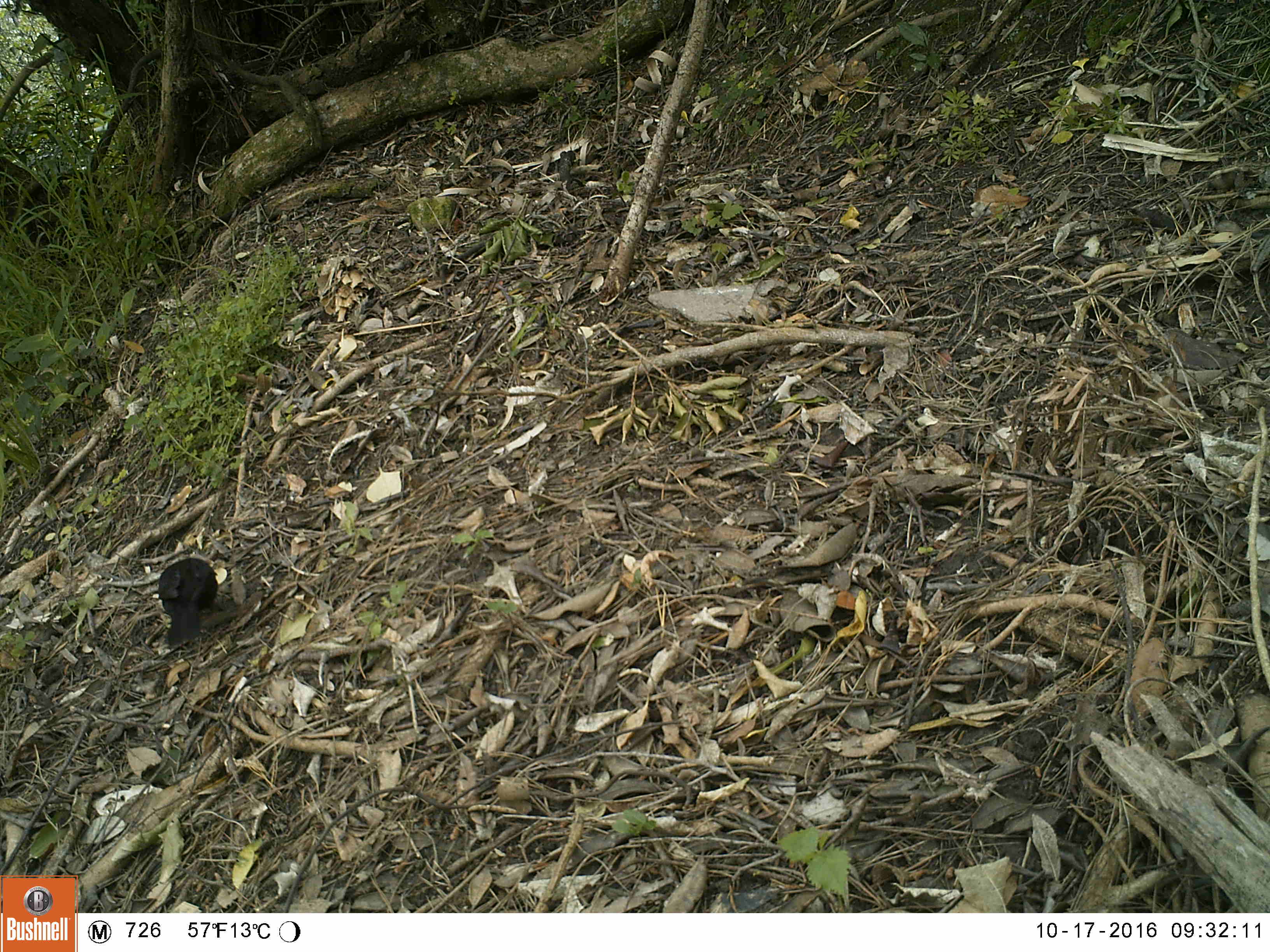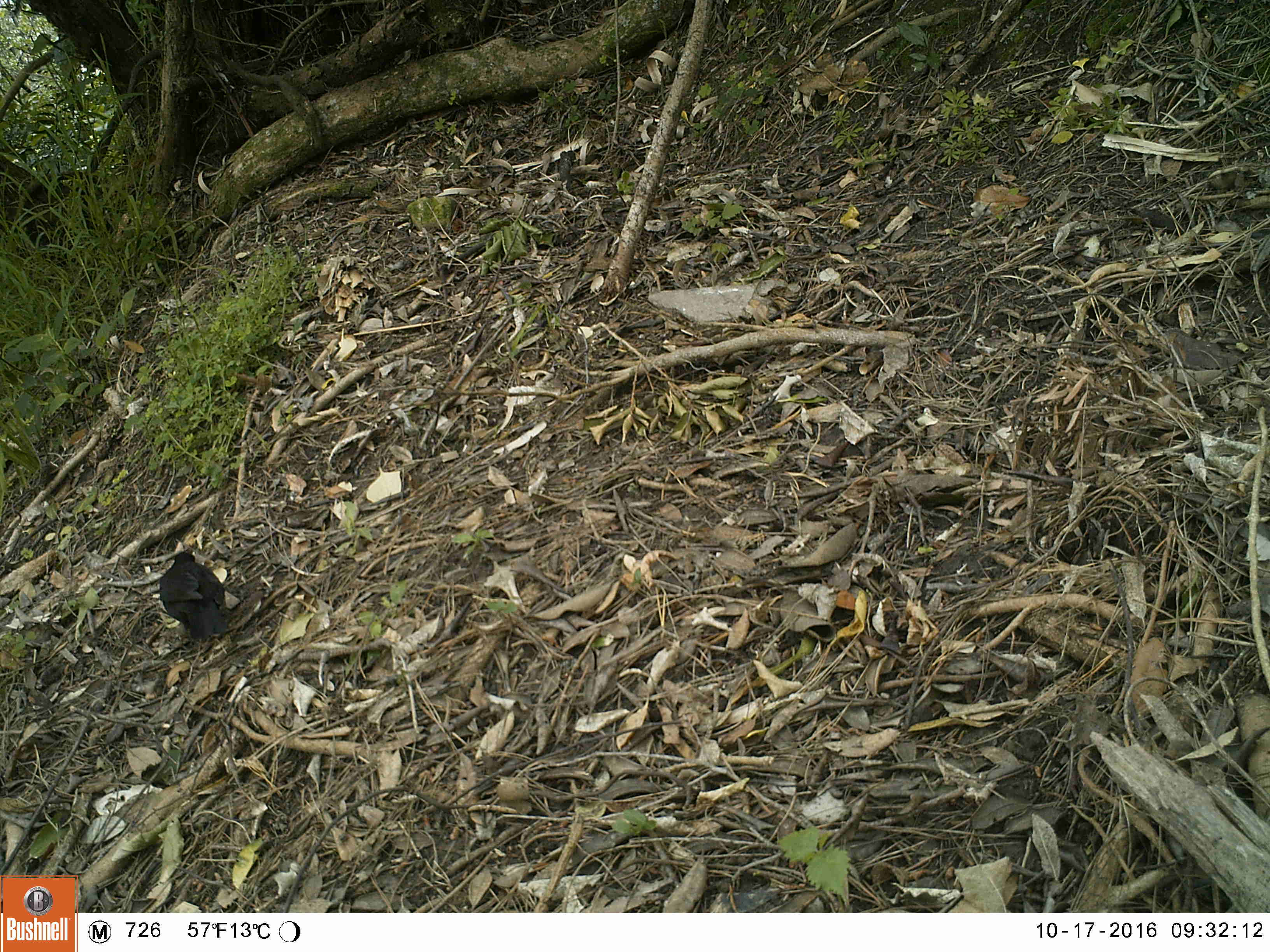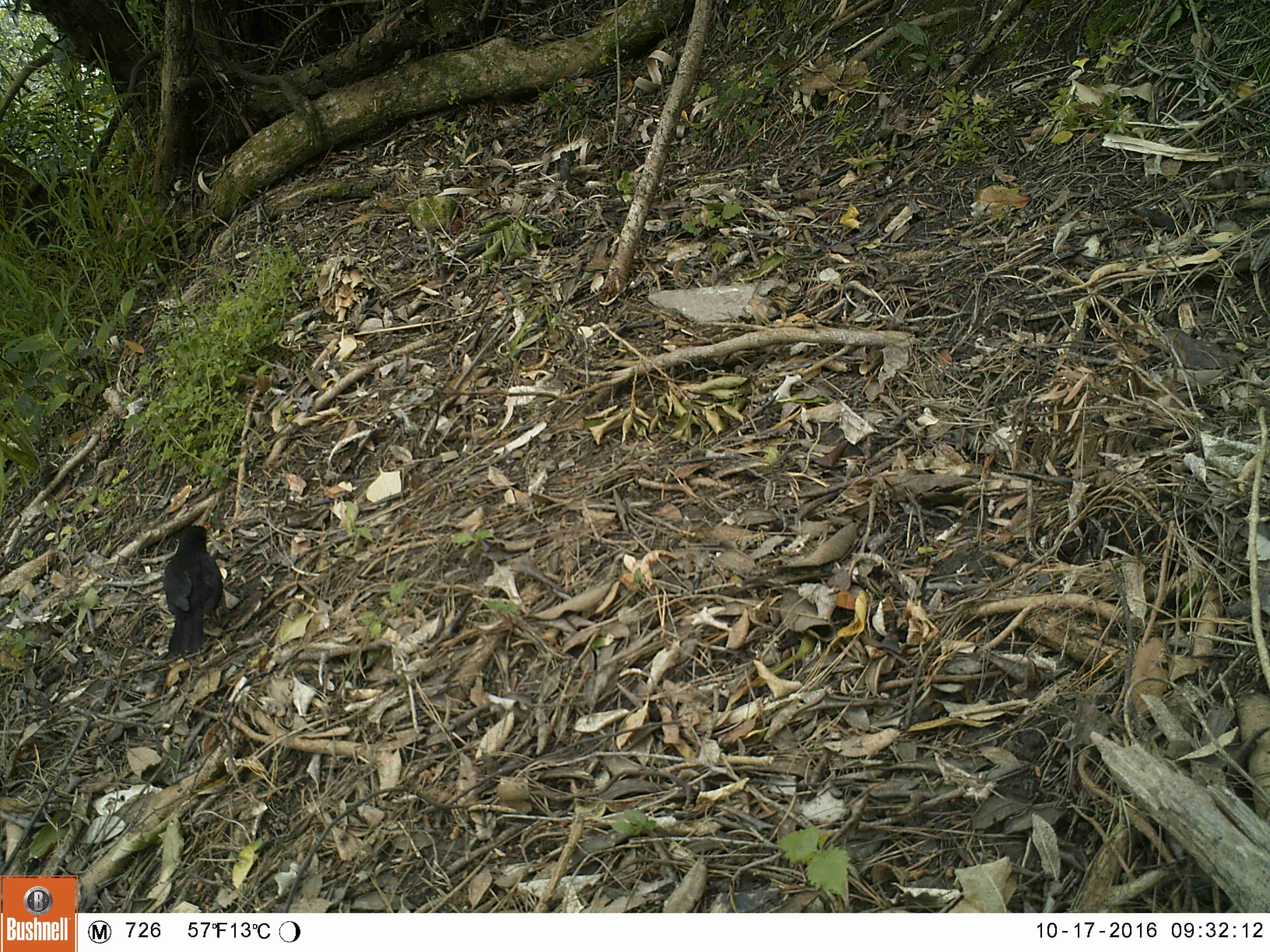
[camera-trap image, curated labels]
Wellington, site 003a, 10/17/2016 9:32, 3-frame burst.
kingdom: Animalia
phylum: Chordata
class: Aves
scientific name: Aves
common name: bird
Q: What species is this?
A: Bird (Aves).